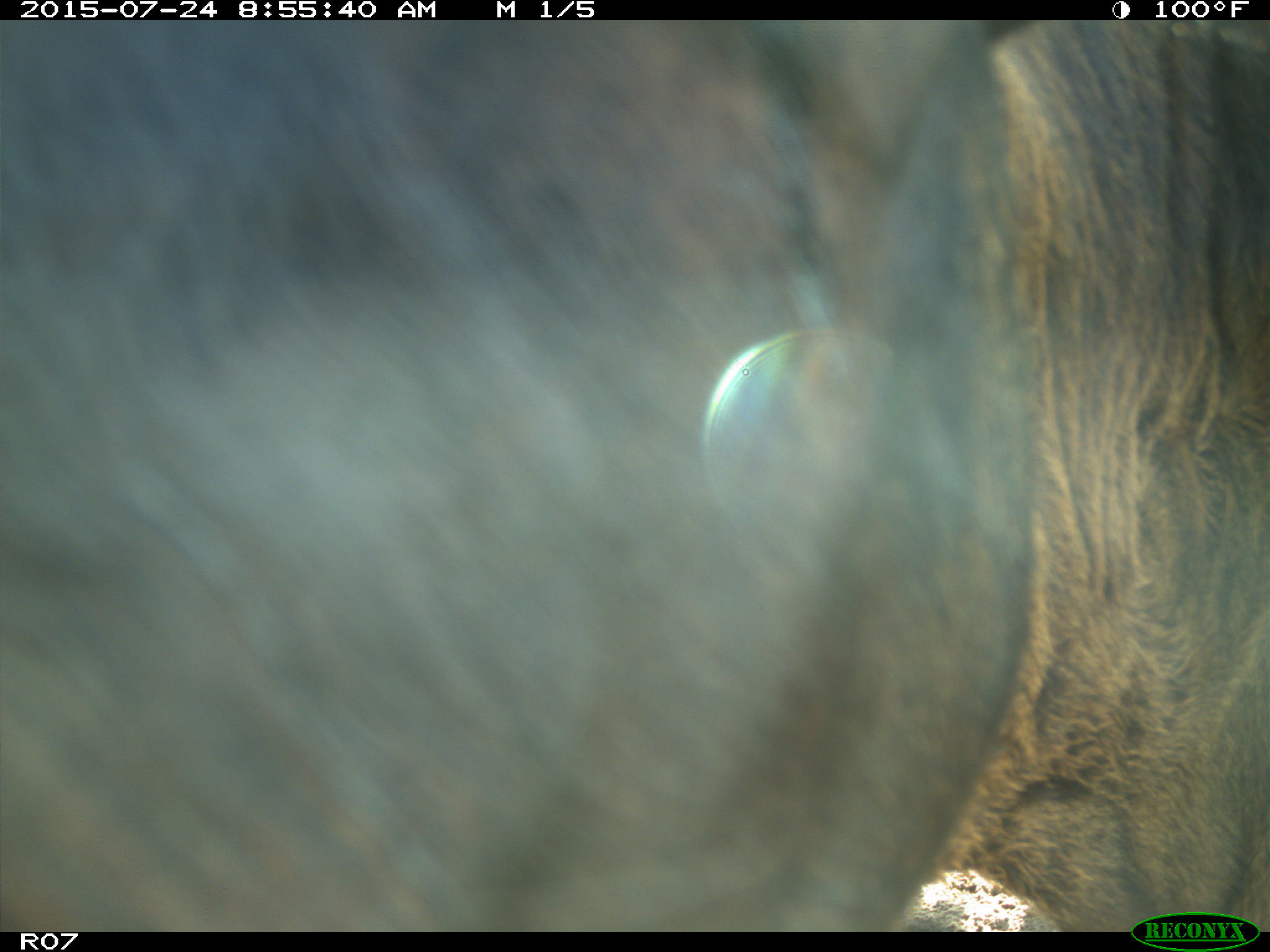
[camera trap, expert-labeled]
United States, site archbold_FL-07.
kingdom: Animalia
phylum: Chordata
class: Mammalia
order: Artiodactyla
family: Bovidae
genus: Bos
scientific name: Bos taurus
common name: domestic cow